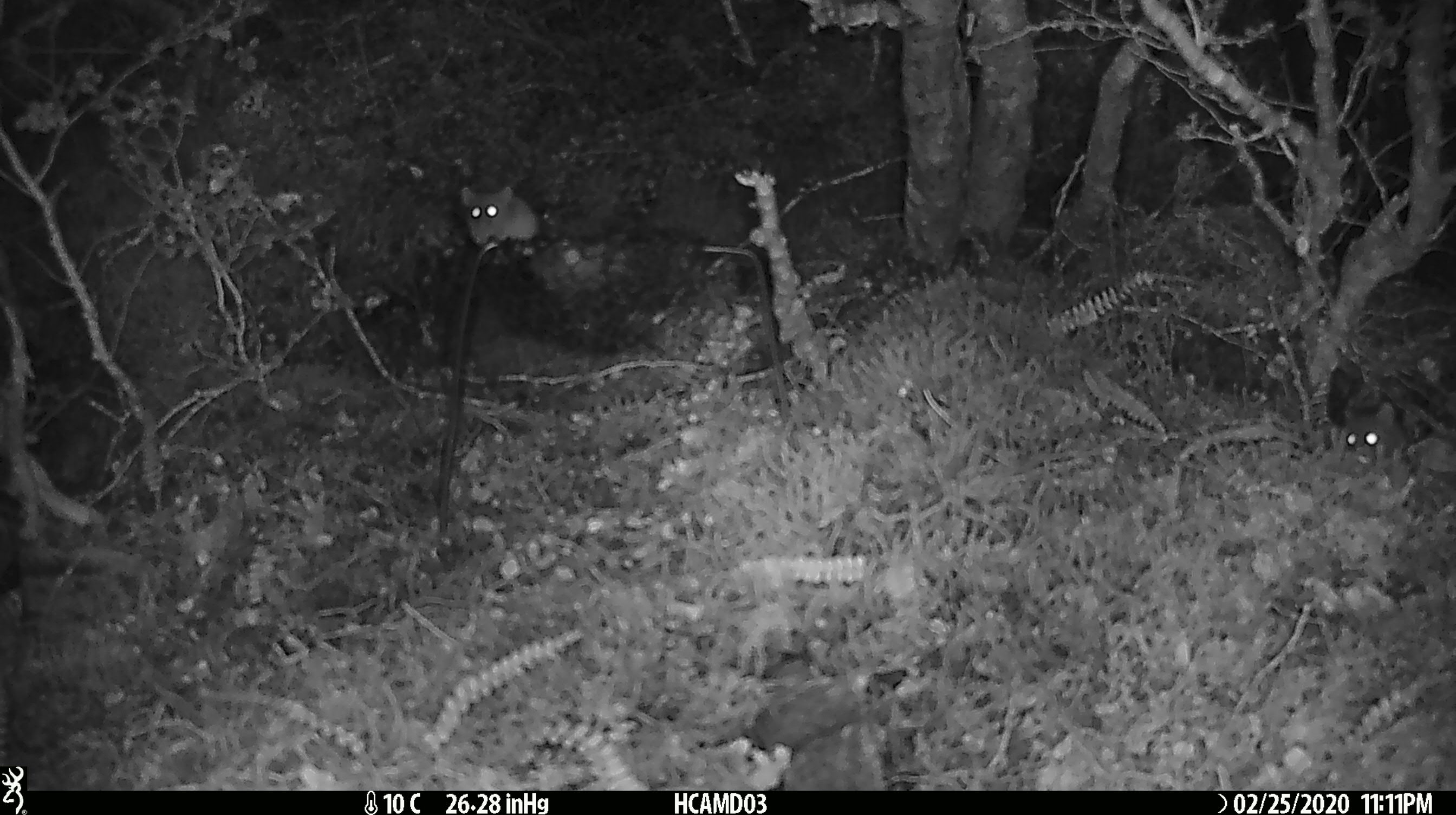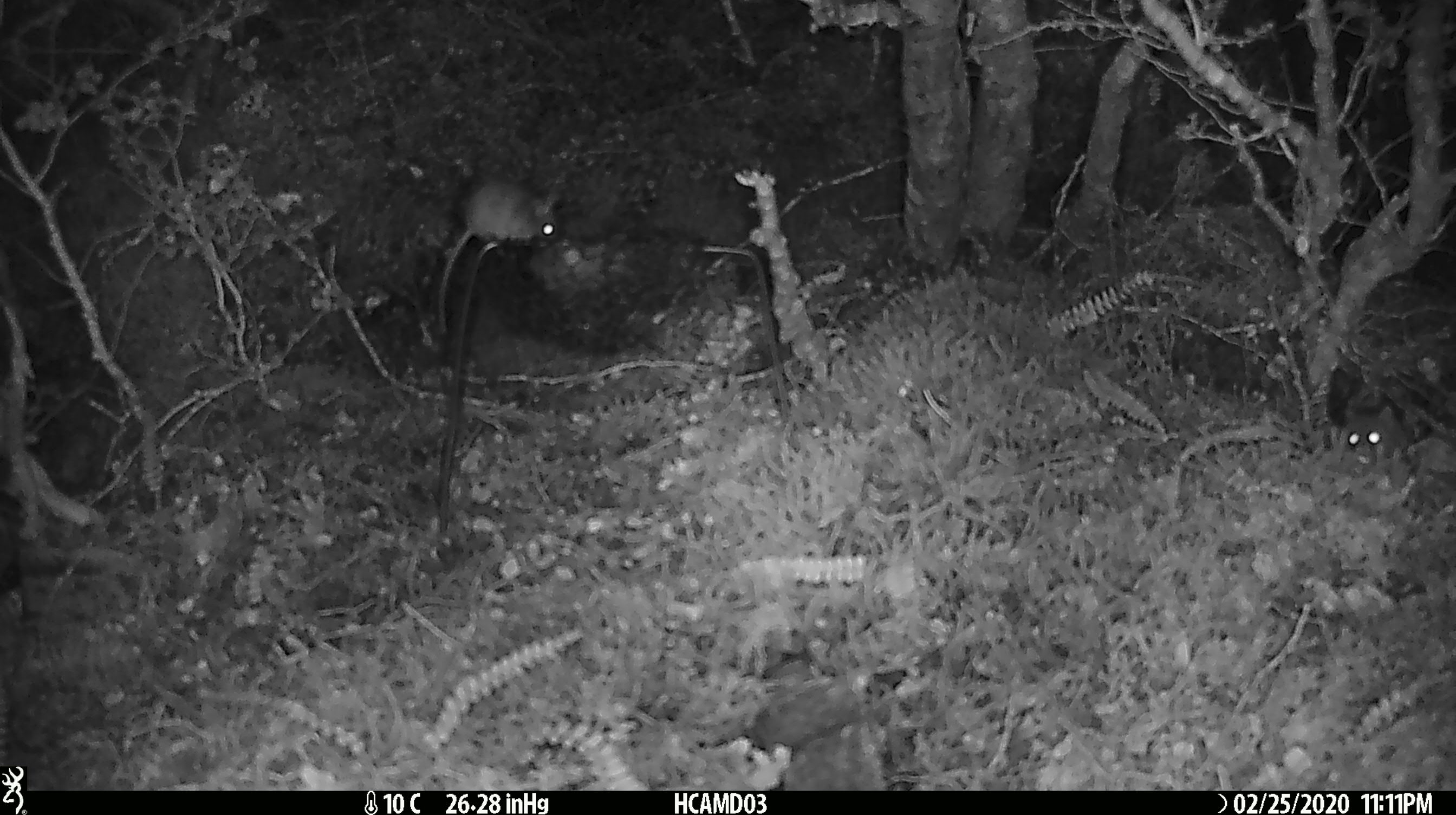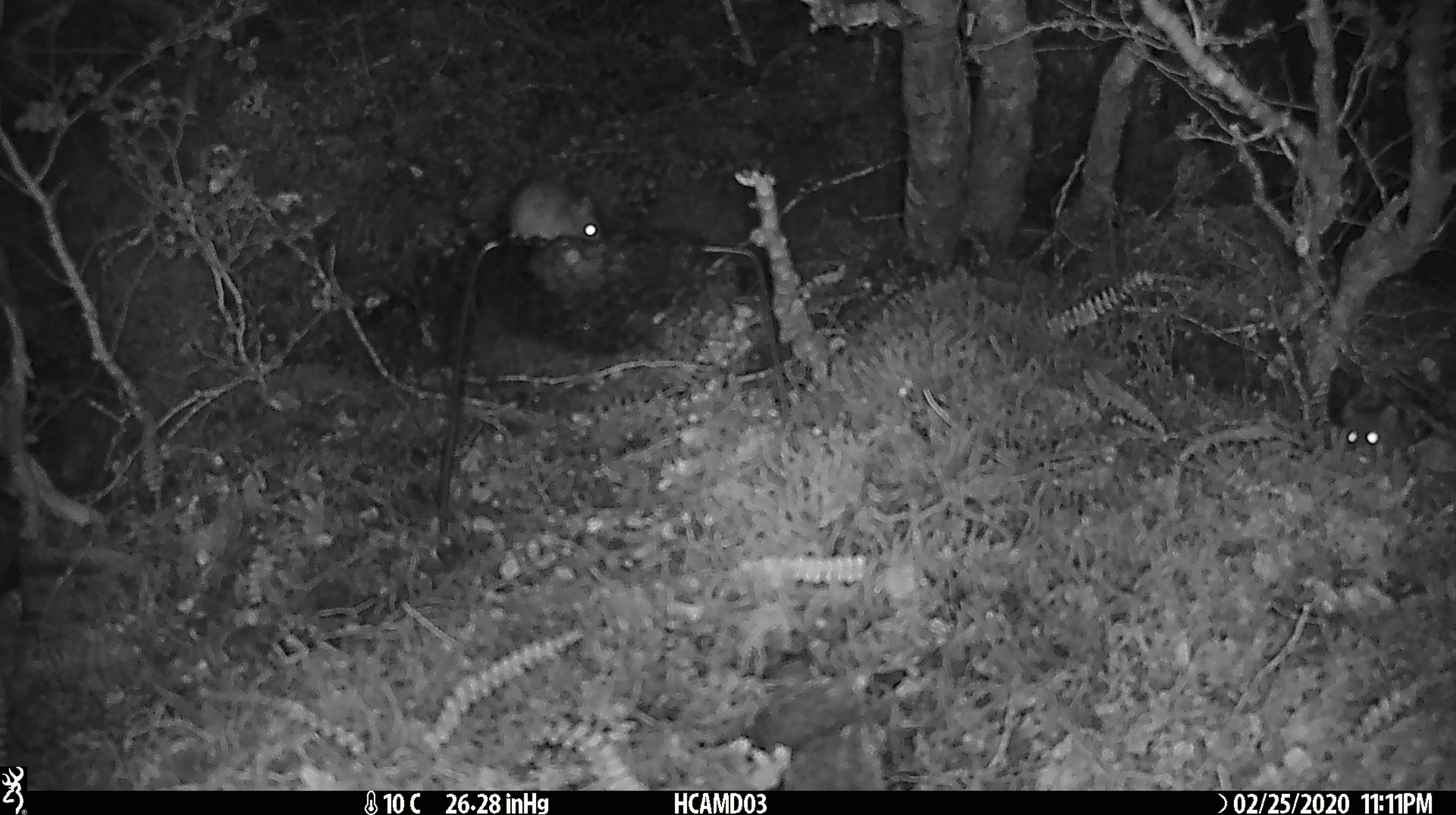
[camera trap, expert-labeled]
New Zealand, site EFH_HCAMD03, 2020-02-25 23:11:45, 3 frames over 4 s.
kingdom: Animalia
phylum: Chordata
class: Mammalia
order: Rodentia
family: Muridae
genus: Mus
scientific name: Mus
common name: mouse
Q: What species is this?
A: Mouse (Mus).